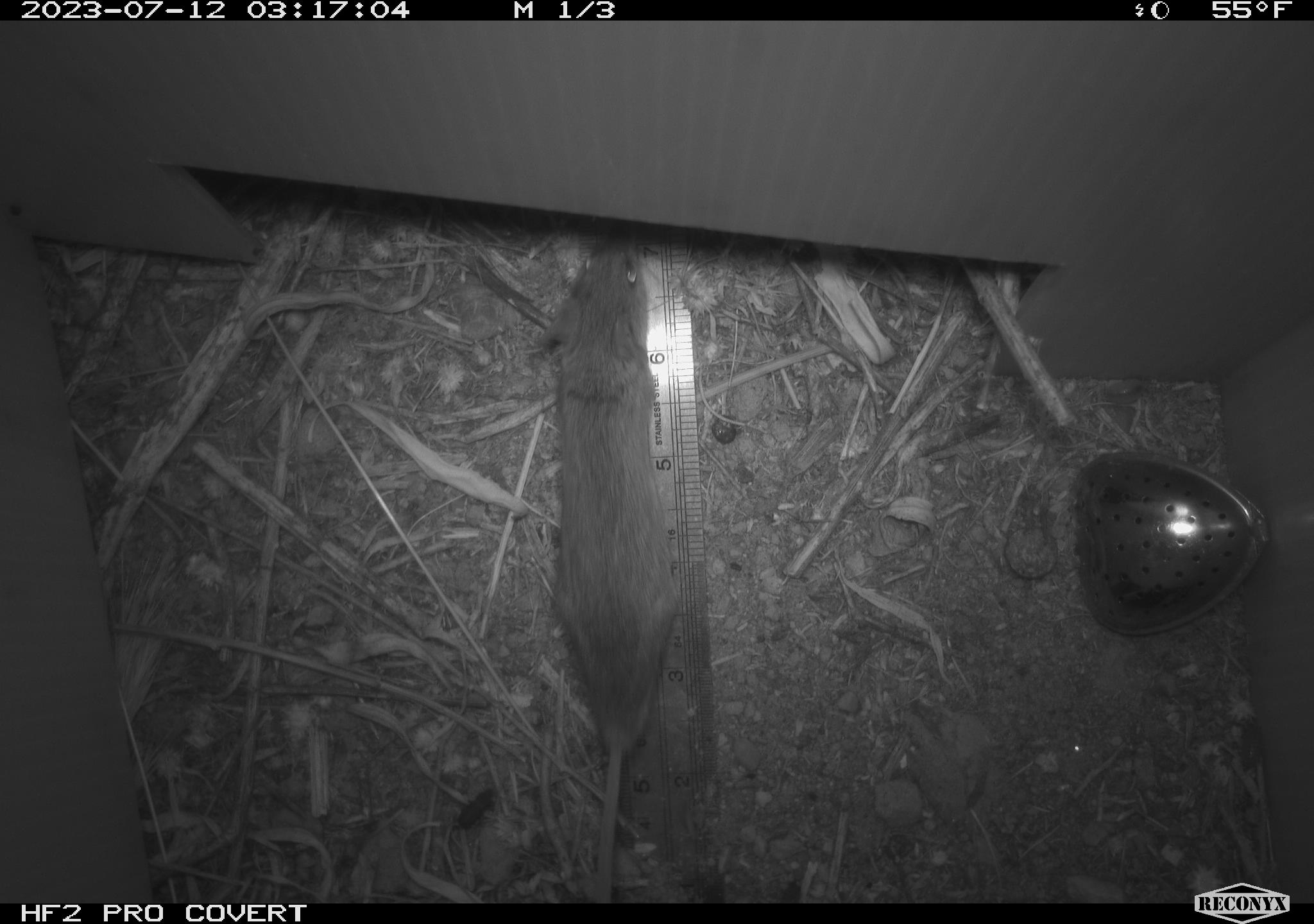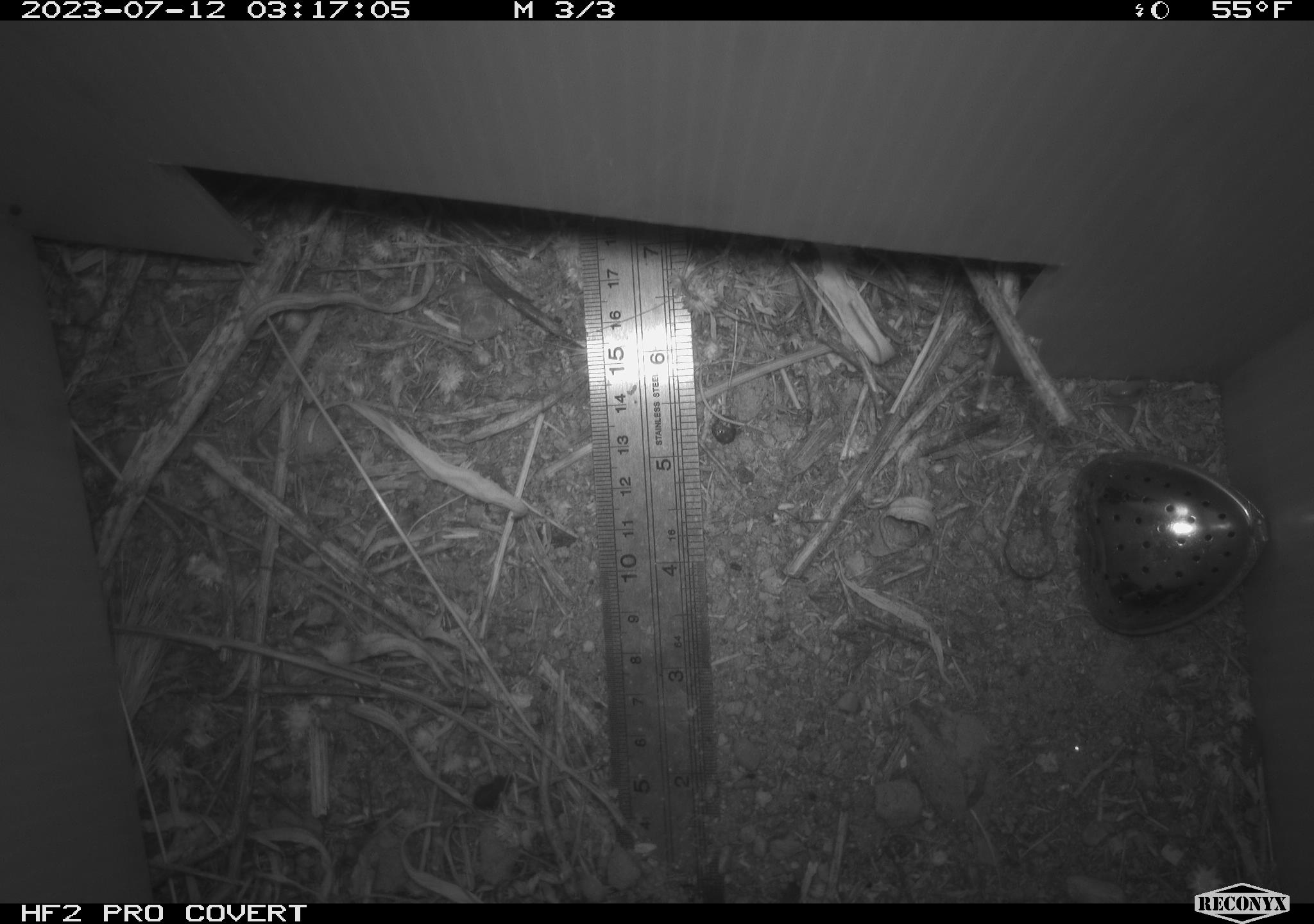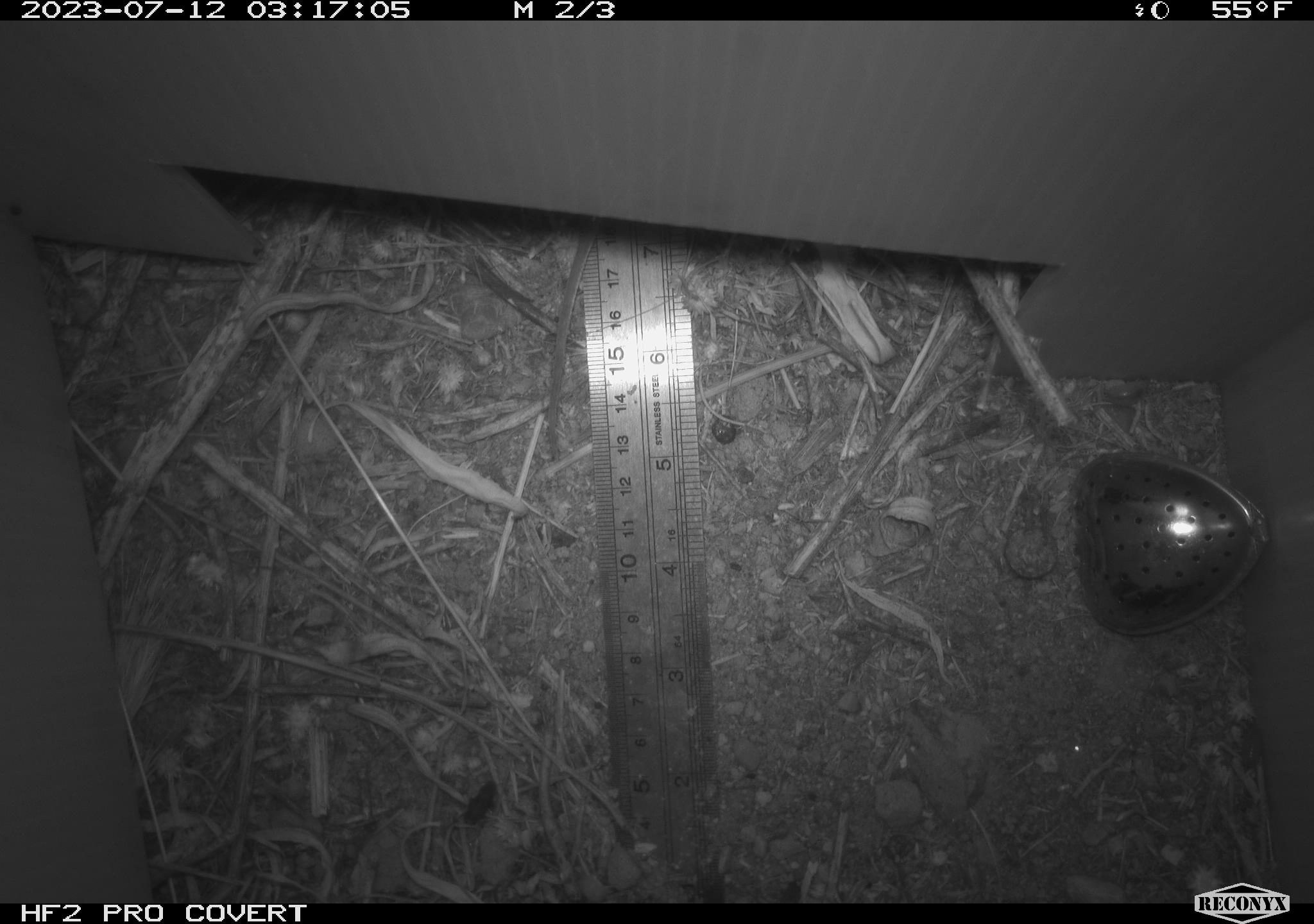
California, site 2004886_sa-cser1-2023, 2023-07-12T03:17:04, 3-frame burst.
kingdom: Animalia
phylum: Chordata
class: Mammalia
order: Rodentia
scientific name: Rodentia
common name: mouse species